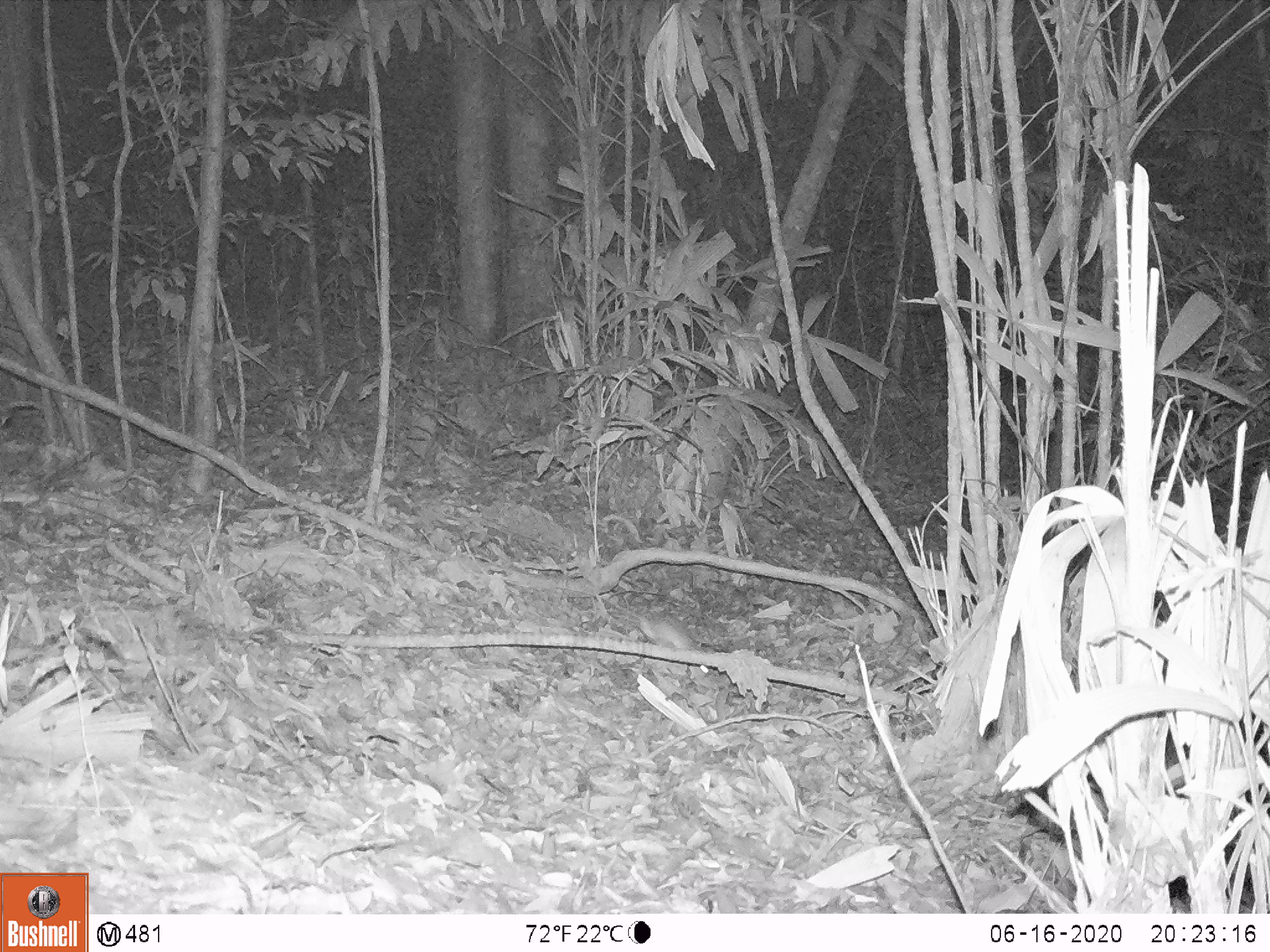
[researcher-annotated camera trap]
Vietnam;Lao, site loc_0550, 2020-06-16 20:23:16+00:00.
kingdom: Animalia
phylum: Chordata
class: Mammalia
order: Rodentia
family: Muridae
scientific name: Muridae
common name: old-world mice and rats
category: unidentified murid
Unidentified murid (old-world mice and rats) (Muridae). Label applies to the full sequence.